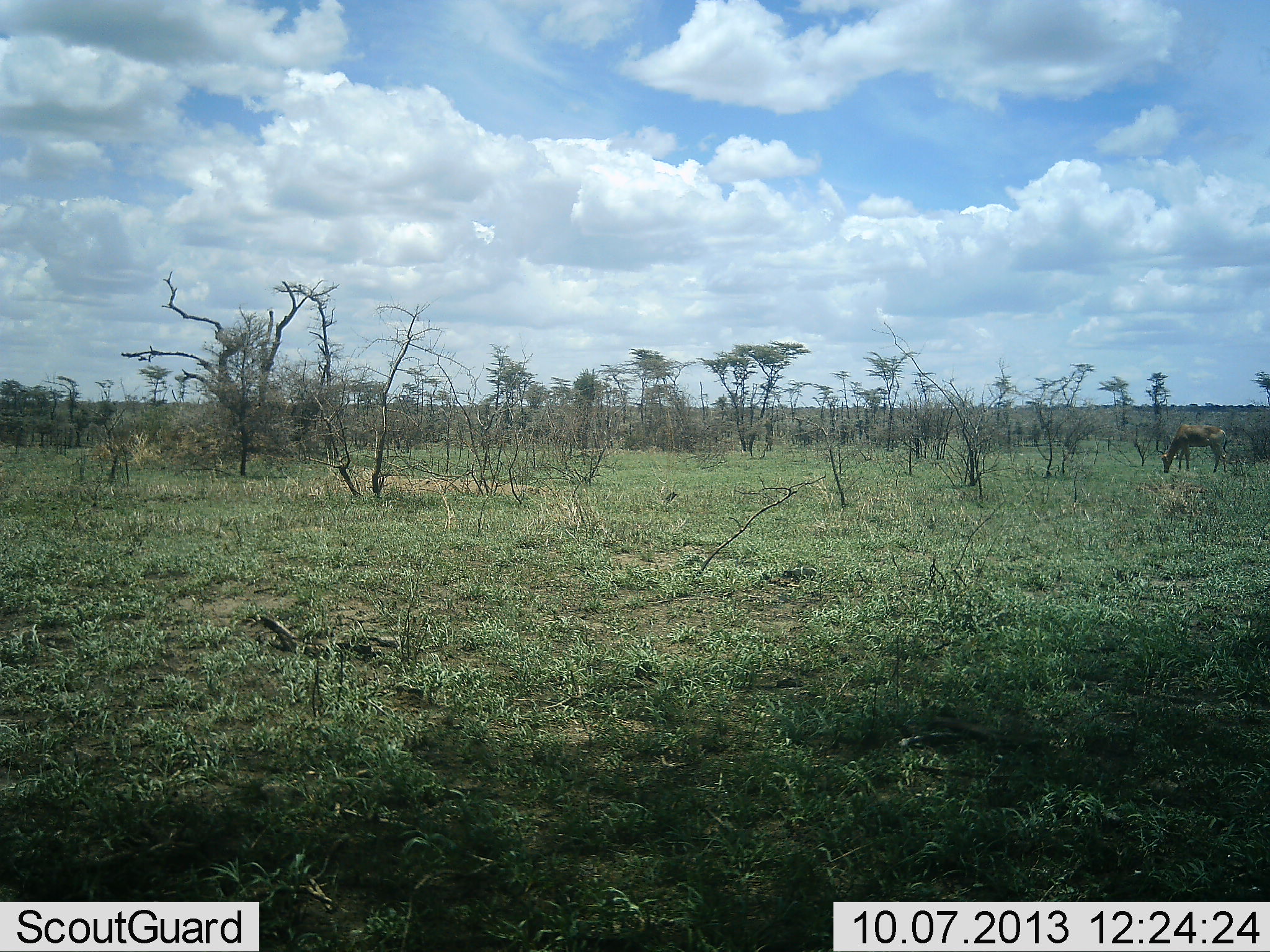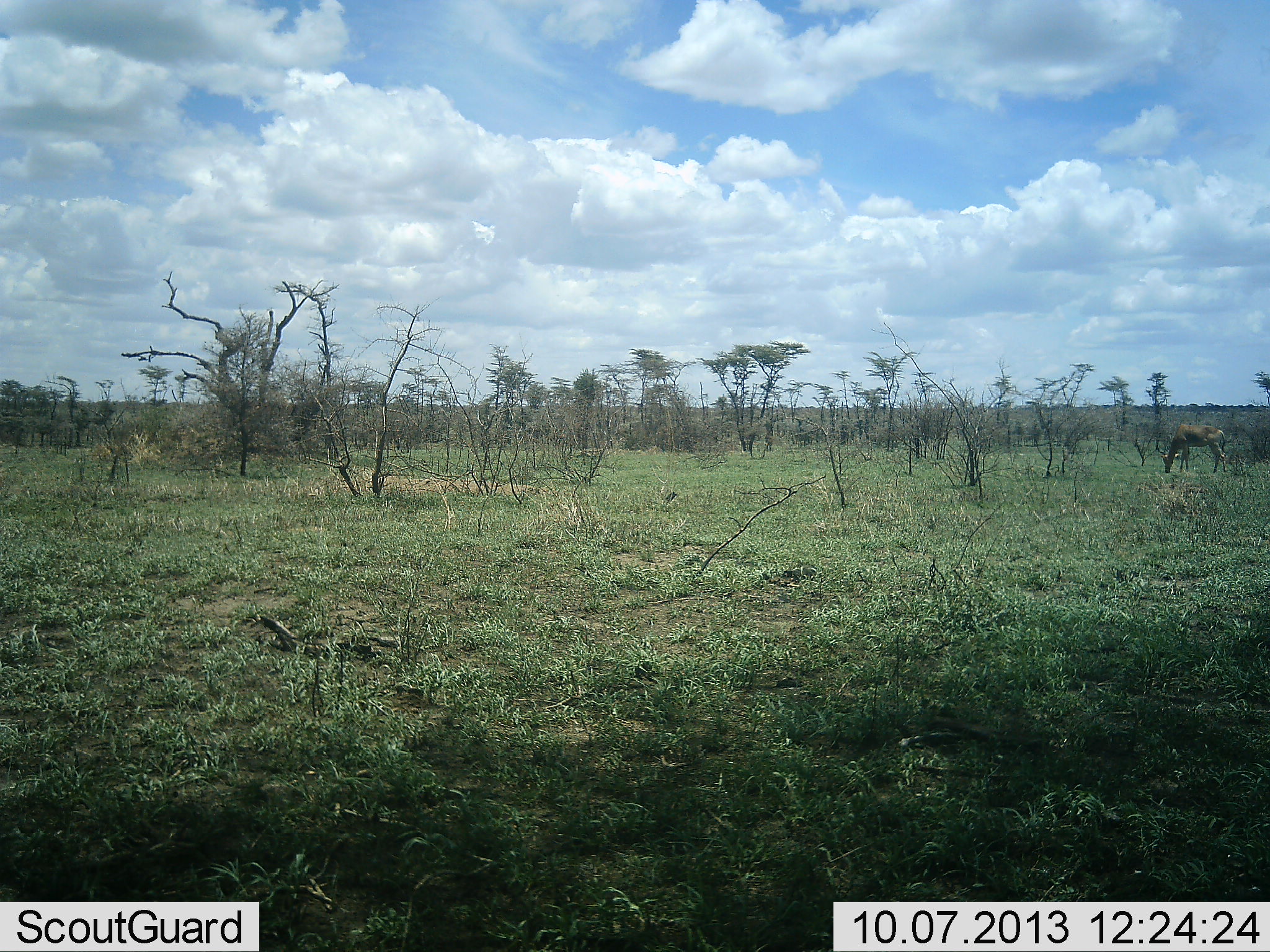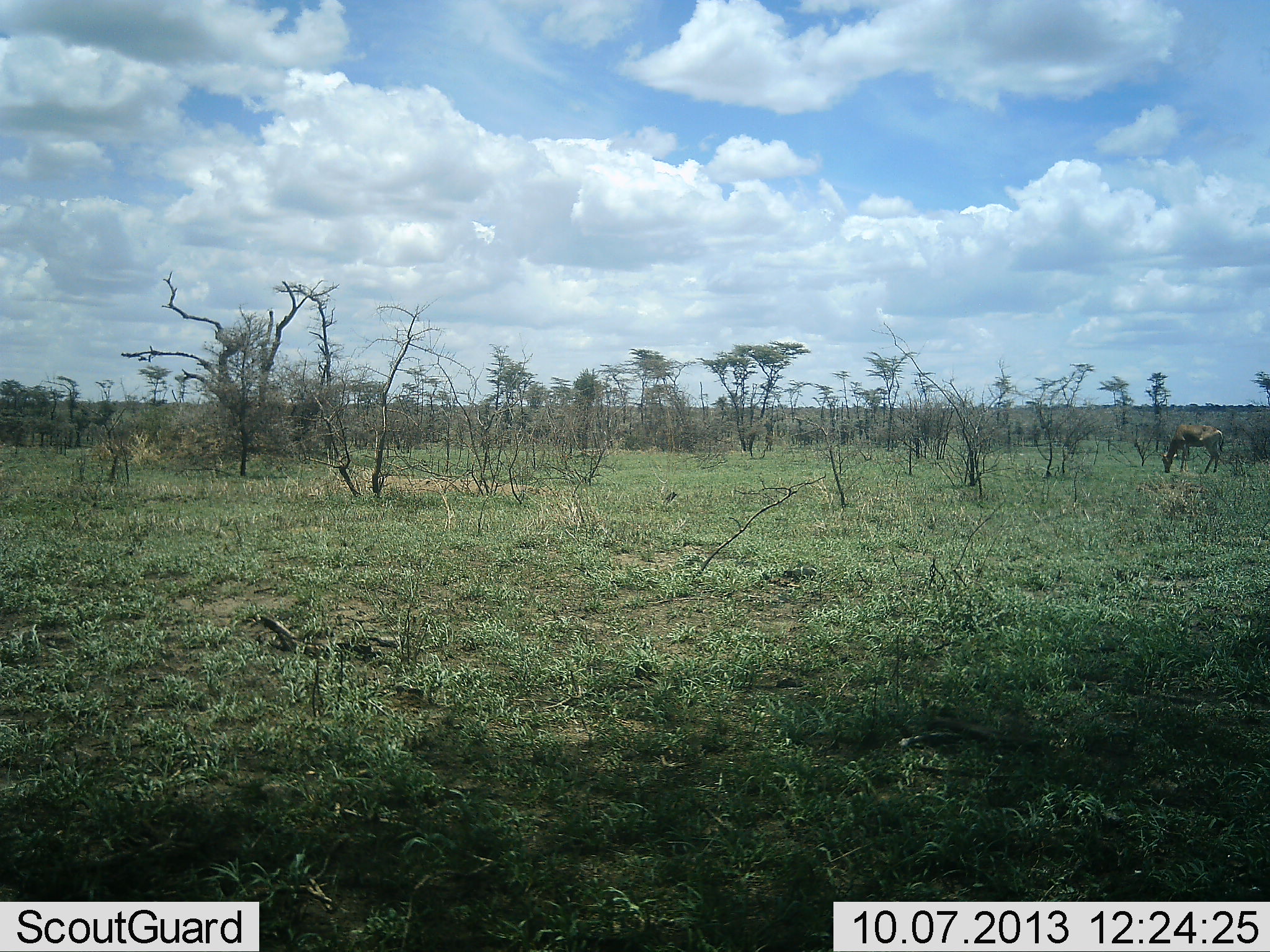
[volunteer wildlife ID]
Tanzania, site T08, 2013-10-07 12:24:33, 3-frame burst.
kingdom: Animalia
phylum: Chordata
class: Mammalia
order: Artiodactyla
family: Bovidae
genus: Alcelaphus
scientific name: Alcelaphus buselaphus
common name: hartebeest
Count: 1.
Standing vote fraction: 50%.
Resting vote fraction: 0%.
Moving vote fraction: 0%.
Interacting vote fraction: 0%.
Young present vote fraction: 0%.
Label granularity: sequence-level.